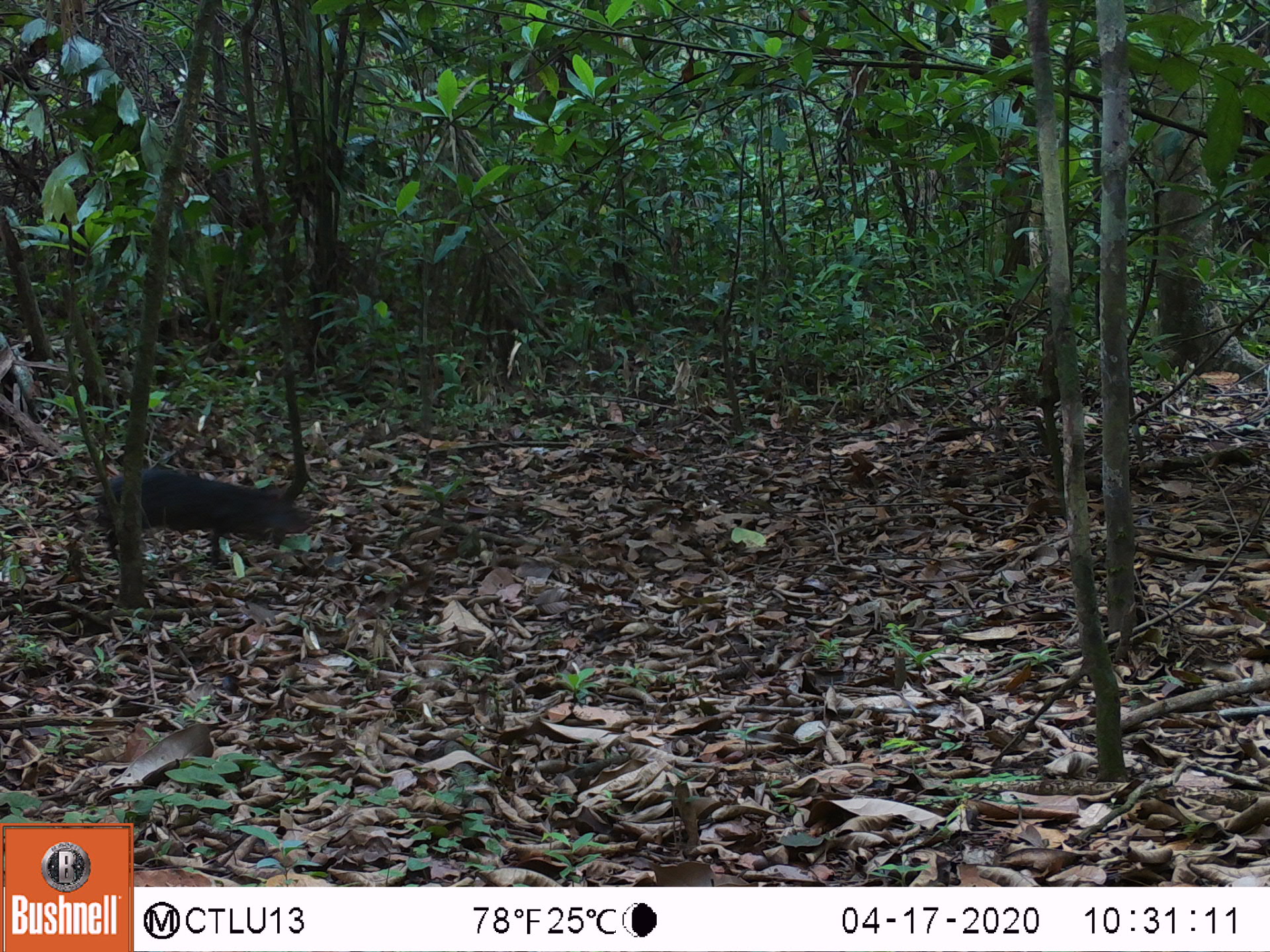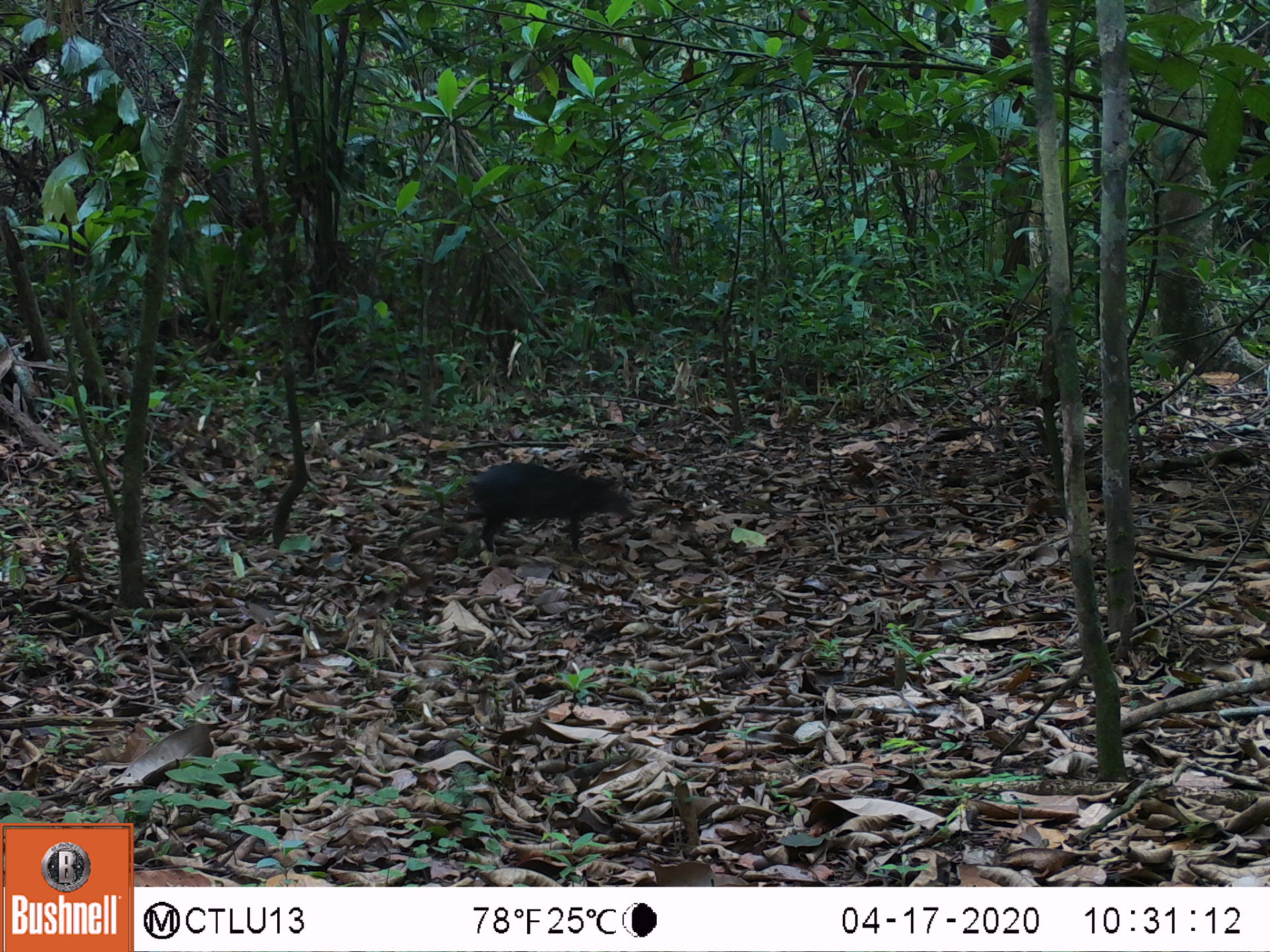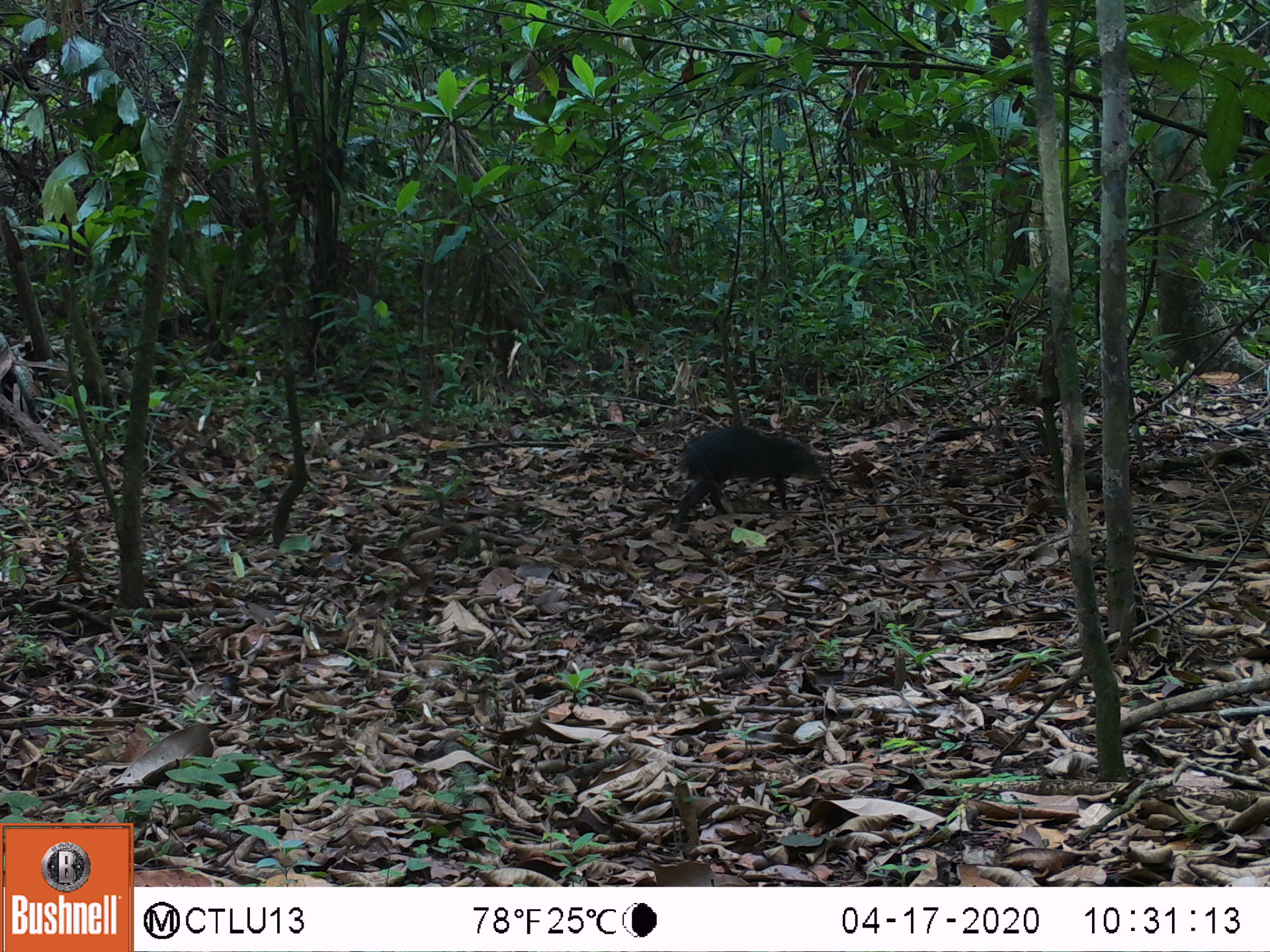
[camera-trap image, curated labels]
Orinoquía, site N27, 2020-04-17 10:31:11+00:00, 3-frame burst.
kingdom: Animalia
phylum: Chordata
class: Mammalia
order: Rodentia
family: Dasyproctidae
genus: Dasyprocta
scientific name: Dasyprocta fuliginosa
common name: black agouti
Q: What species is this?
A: Black agouti (Dasyprocta fuliginosa).